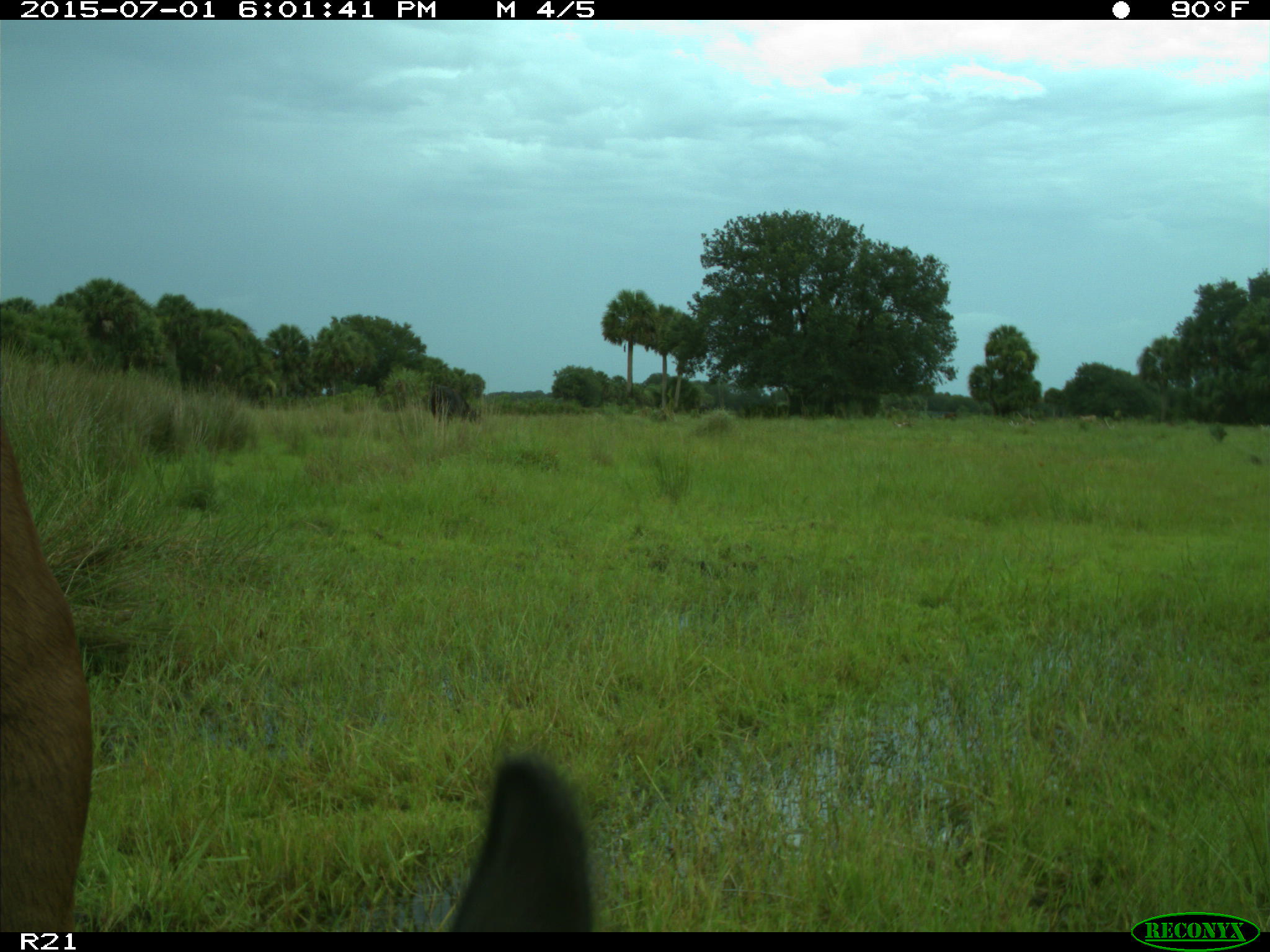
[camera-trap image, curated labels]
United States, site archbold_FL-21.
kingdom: Animalia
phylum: Chordata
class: Mammalia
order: Artiodactyla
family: Bovidae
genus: Bos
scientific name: Bos taurus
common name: domestic cow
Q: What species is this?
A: Bos taurus (domestic cow).